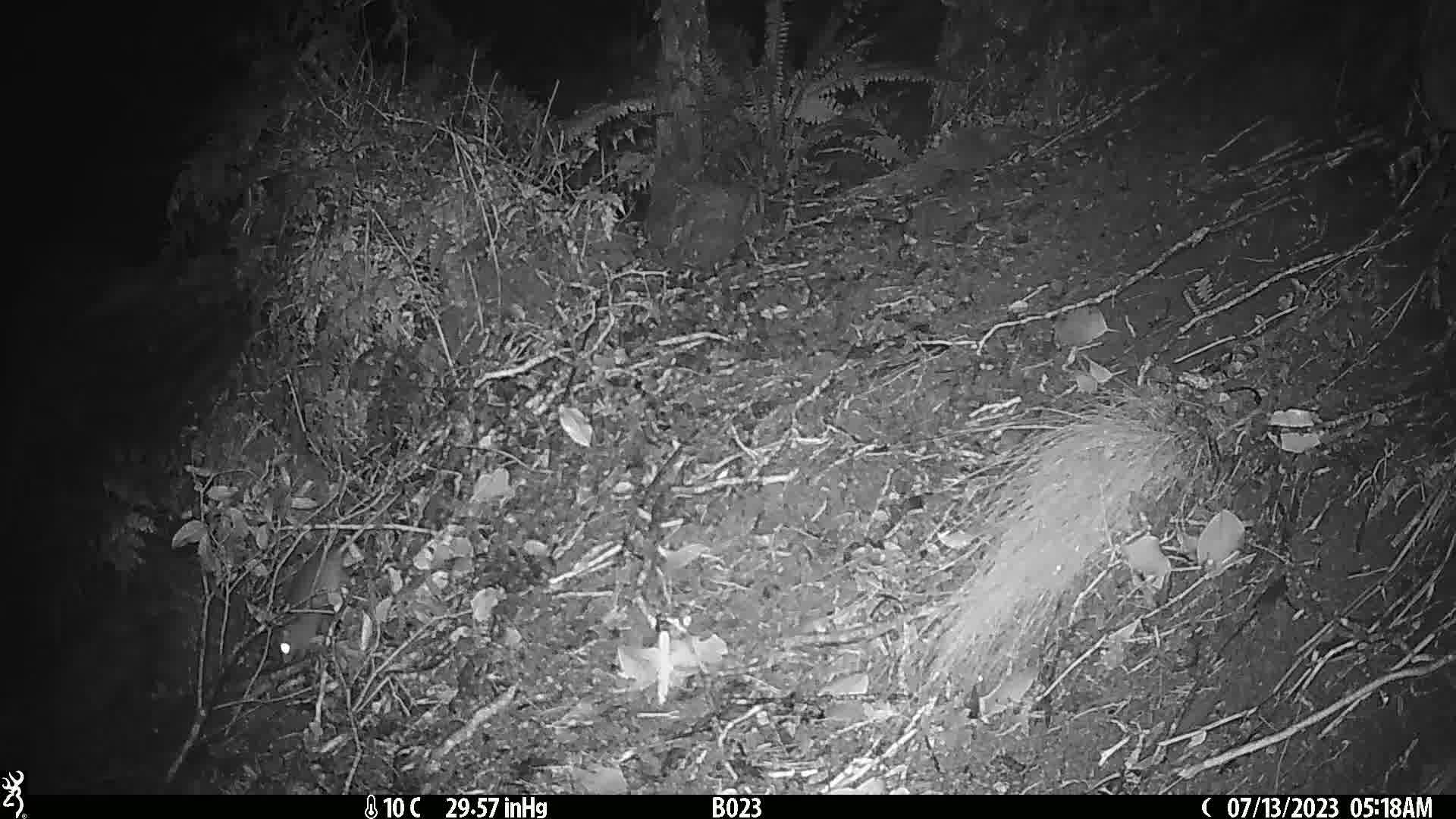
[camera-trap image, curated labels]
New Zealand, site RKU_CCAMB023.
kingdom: Animalia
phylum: Chordata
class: Mammalia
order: Rodentia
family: Muridae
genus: Rattus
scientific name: Rattus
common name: rat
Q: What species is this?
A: Rat (Rattus).